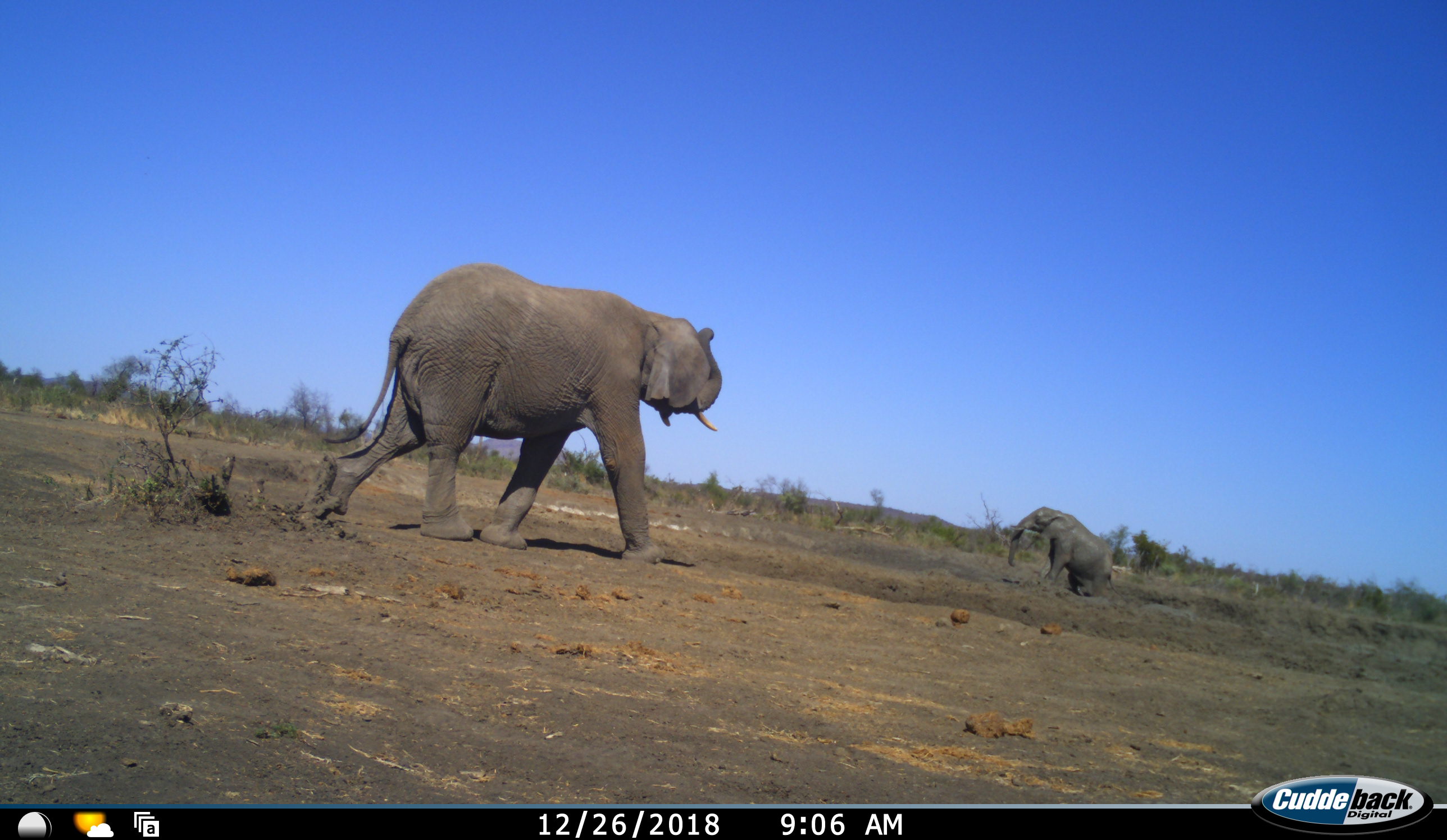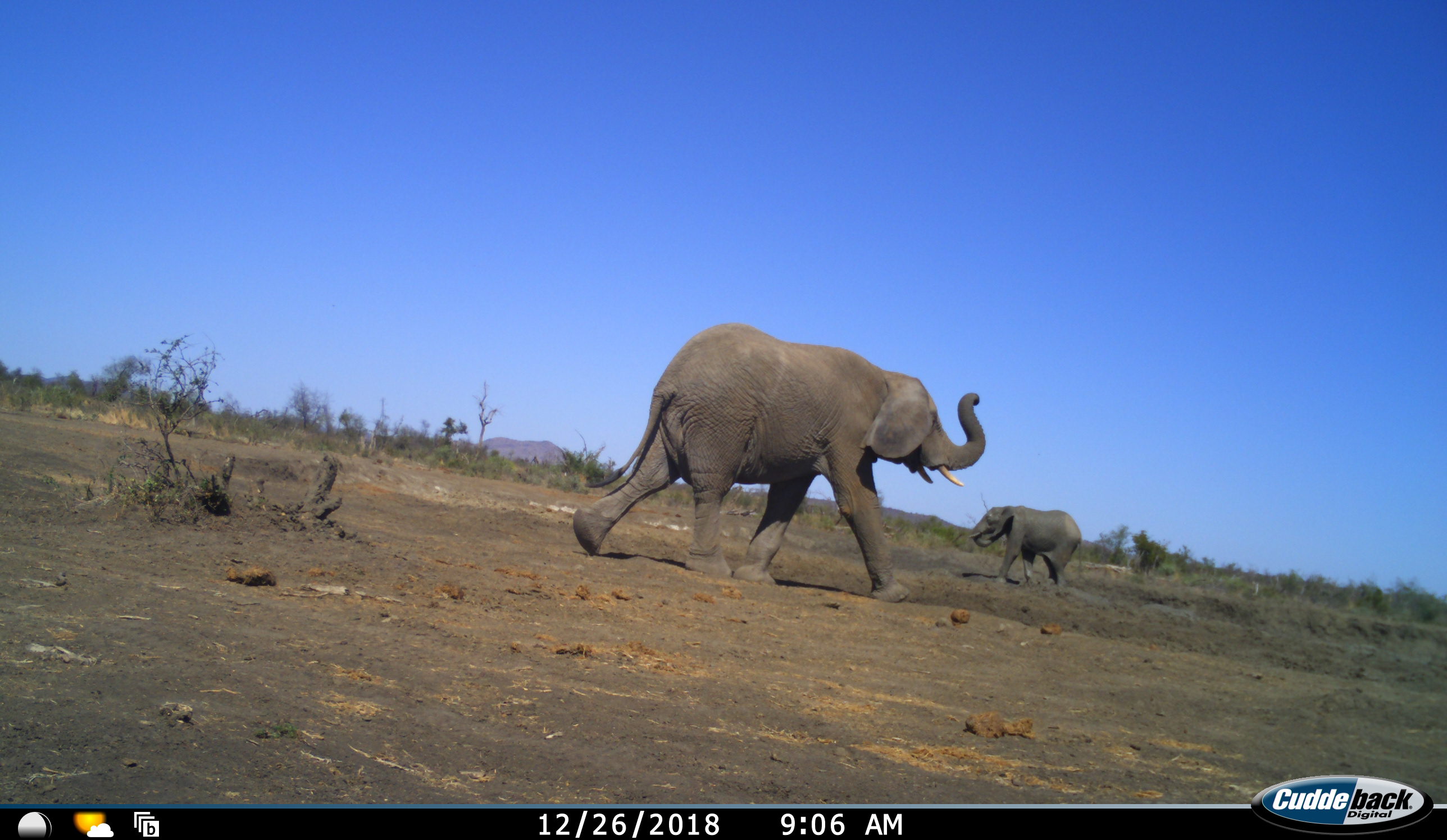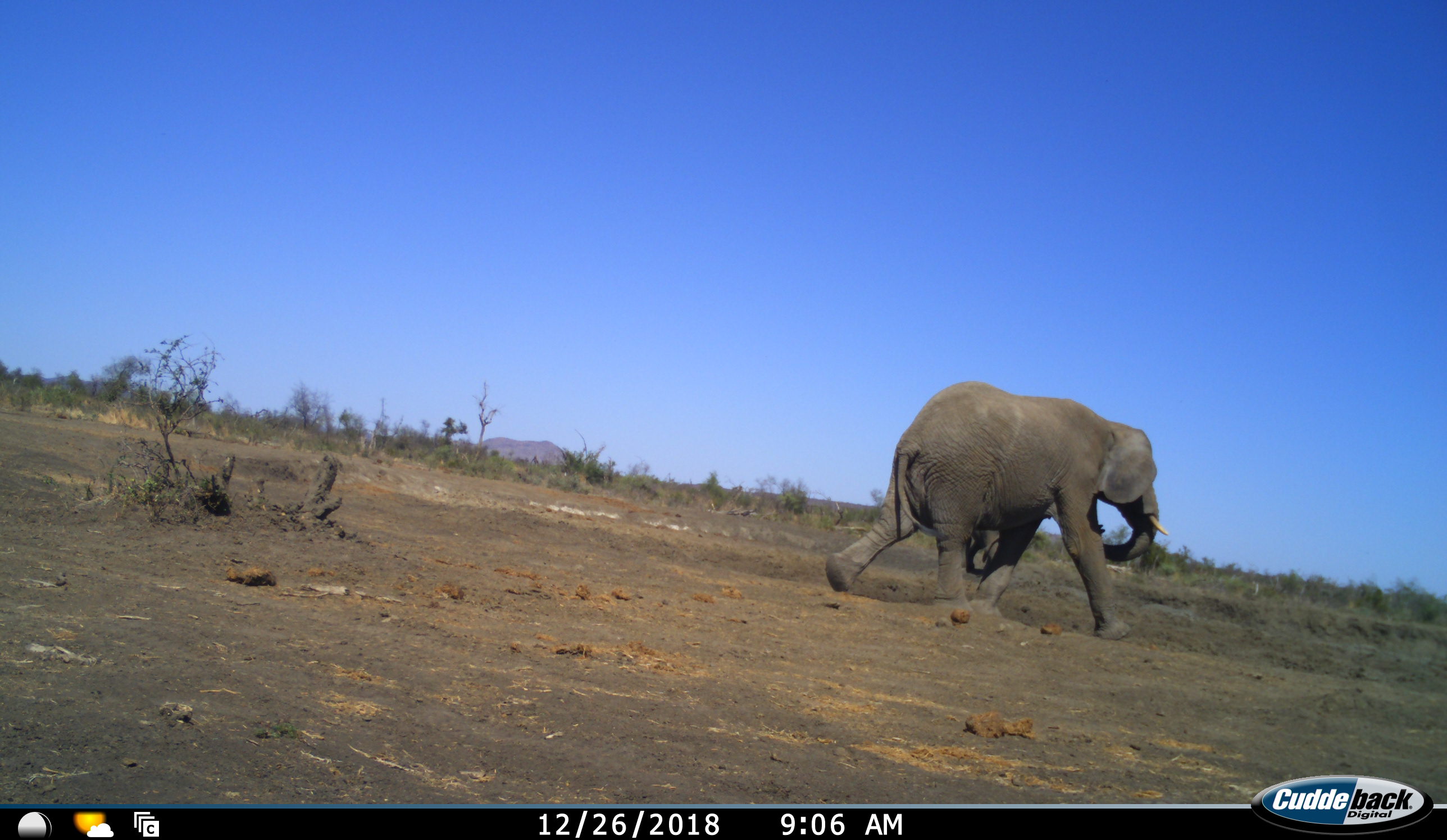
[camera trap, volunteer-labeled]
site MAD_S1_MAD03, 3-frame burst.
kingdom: Animalia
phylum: Chordata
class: Mammalia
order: Proboscidea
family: Elephantidae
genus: Loxodonta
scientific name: Loxodonta africana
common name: african bush elephant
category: elephant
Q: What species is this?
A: Elephant (african bush elephant) (Loxodonta africana).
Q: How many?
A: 2.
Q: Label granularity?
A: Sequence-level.